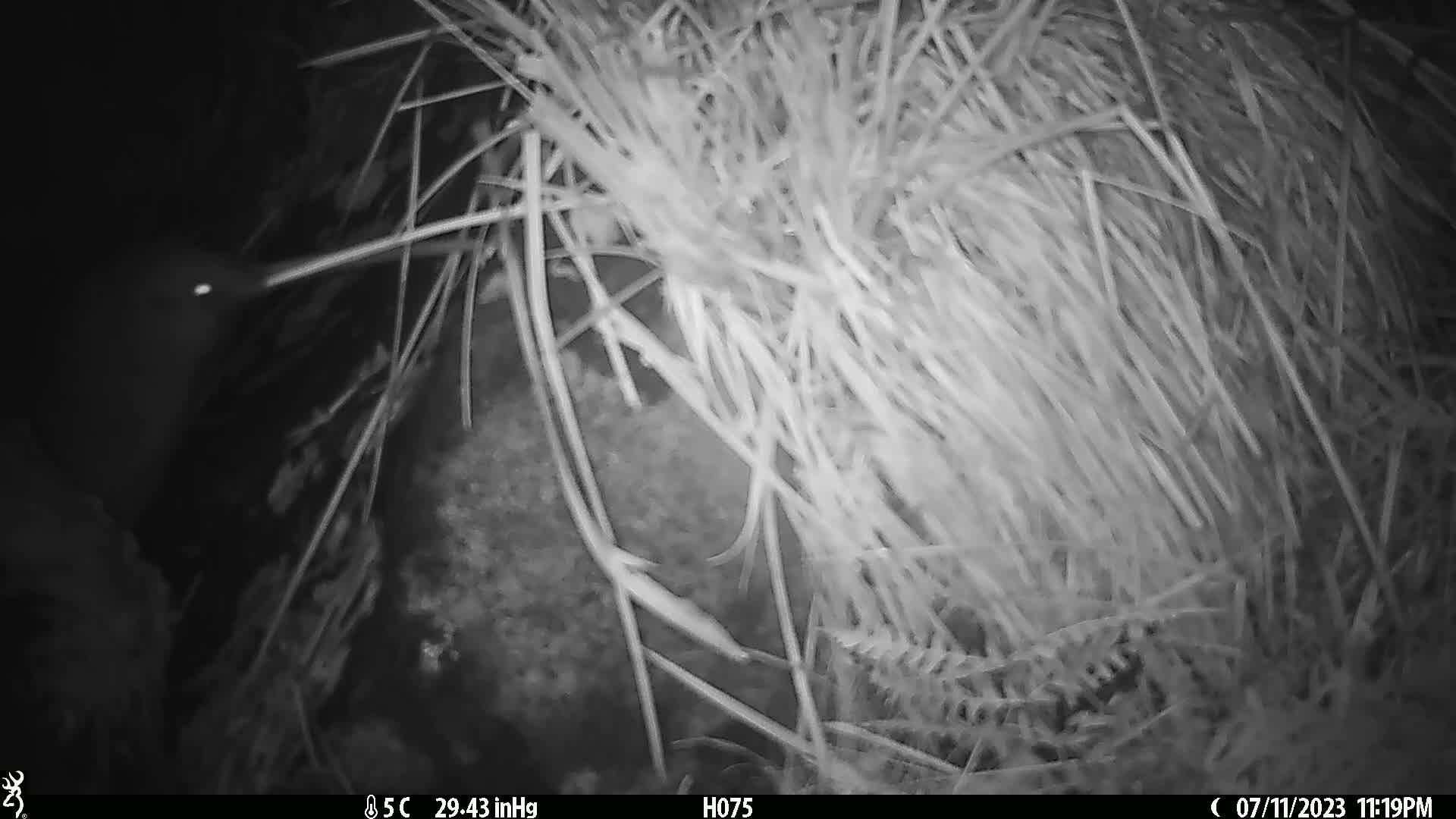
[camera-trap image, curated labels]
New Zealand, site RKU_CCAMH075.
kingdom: Animalia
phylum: Chordata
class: Aves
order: Apterygiformes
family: Apterygidae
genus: Apteryx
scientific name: Apteryx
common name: kiwi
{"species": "kiwi (Apteryx)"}